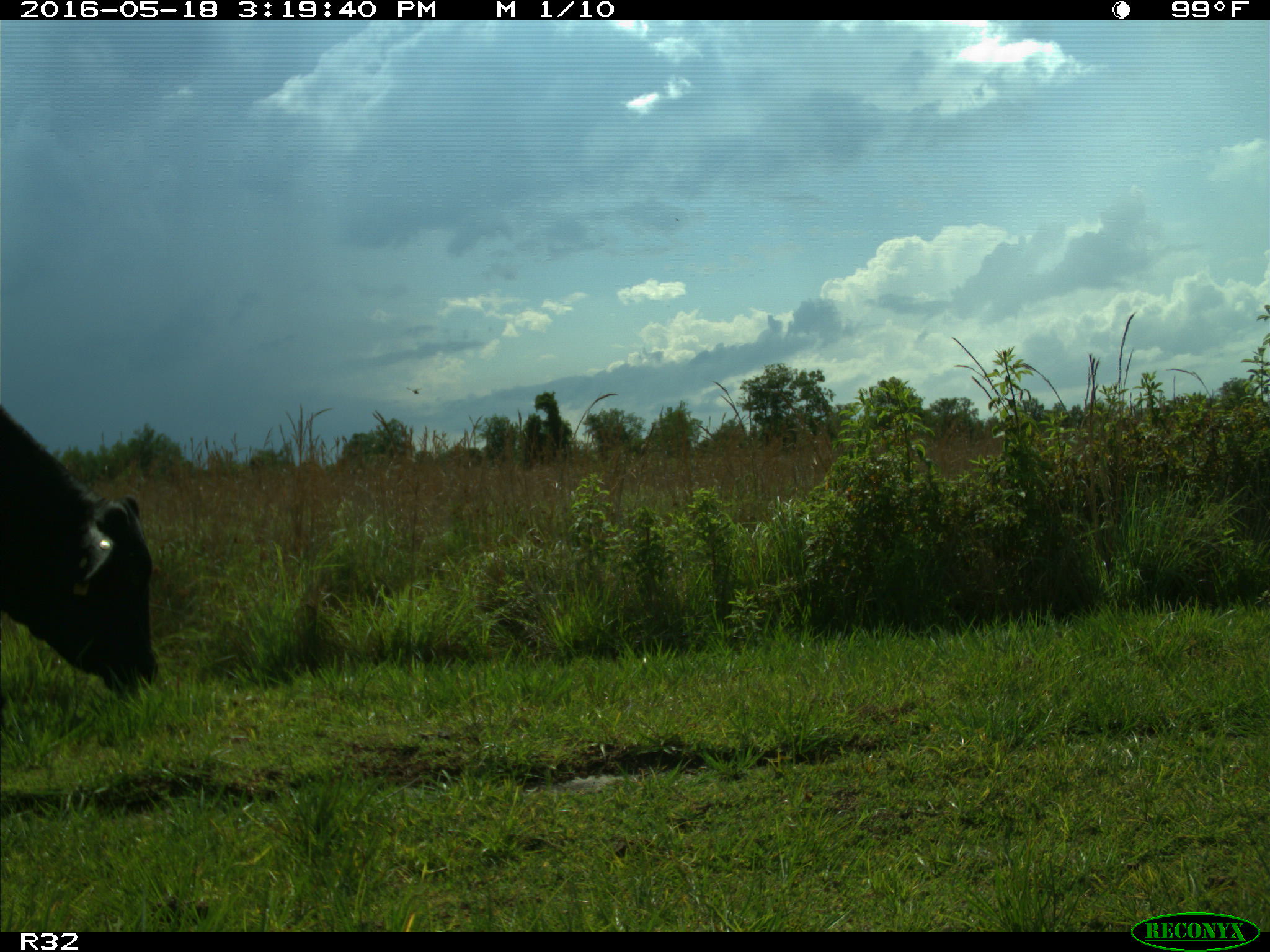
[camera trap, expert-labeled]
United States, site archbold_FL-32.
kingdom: Animalia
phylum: Chordata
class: Mammalia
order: Artiodactyla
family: Bovidae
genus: Bos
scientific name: Bos taurus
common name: domestic cow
Bos taurus (domestic cow).